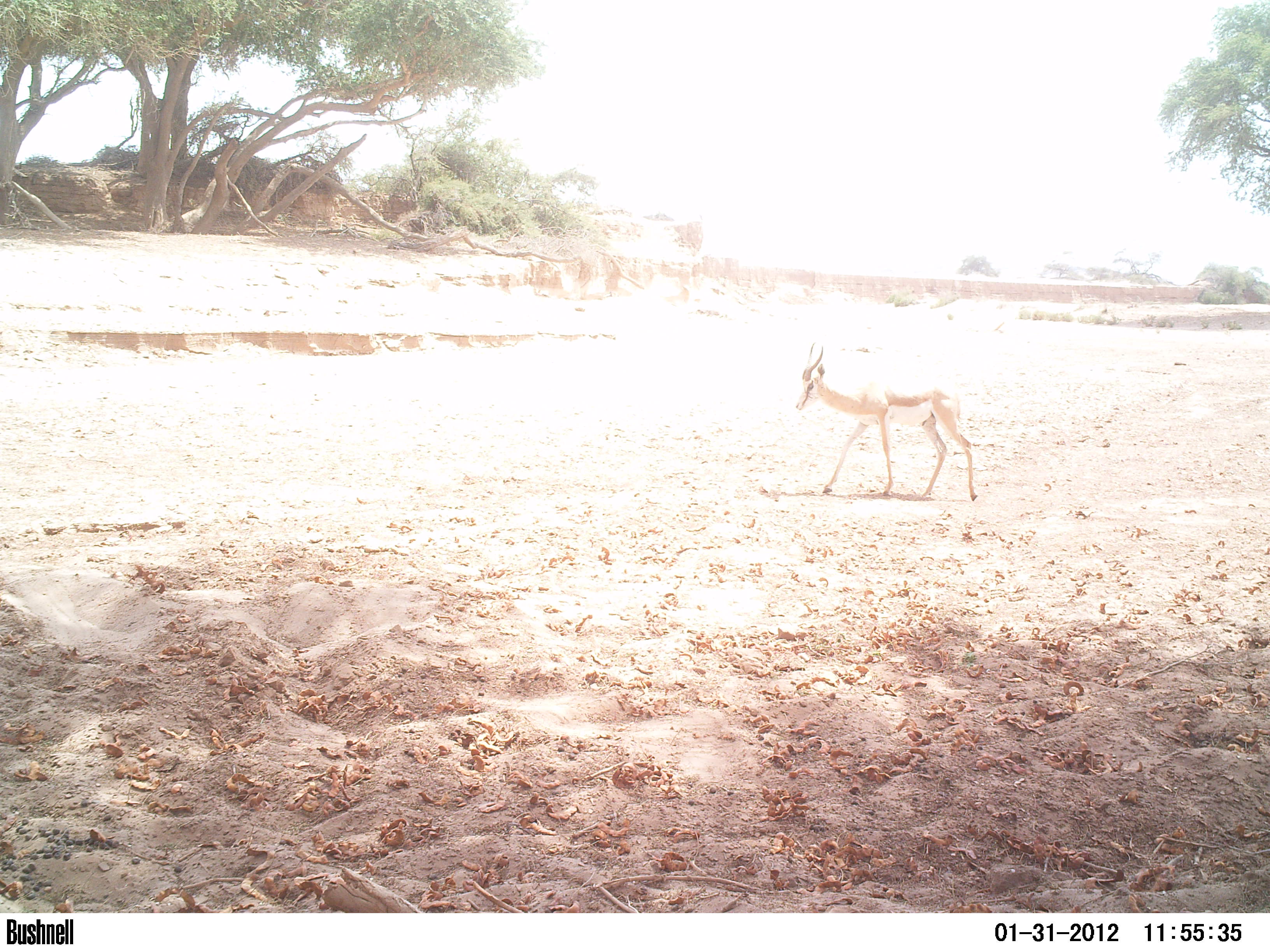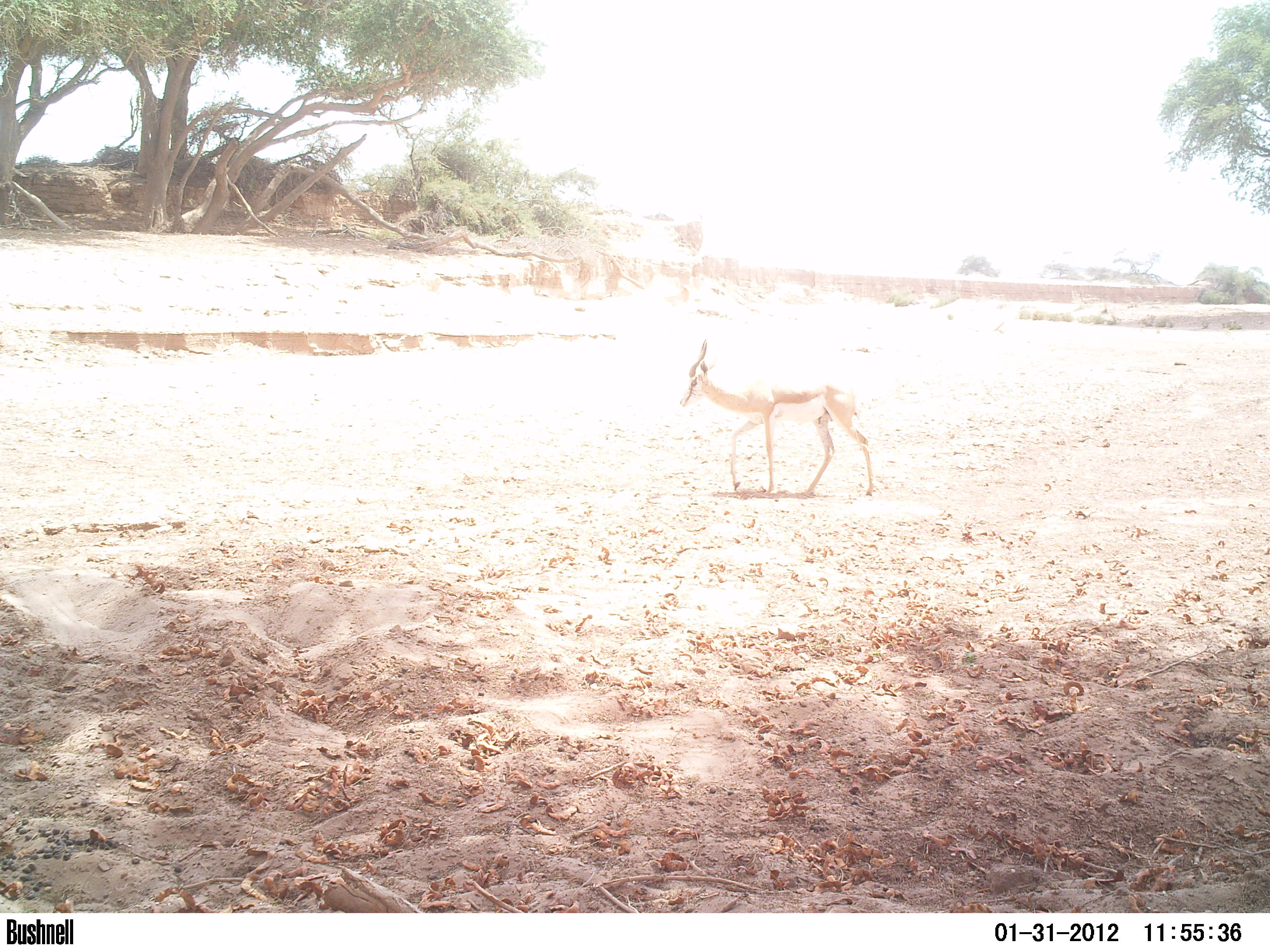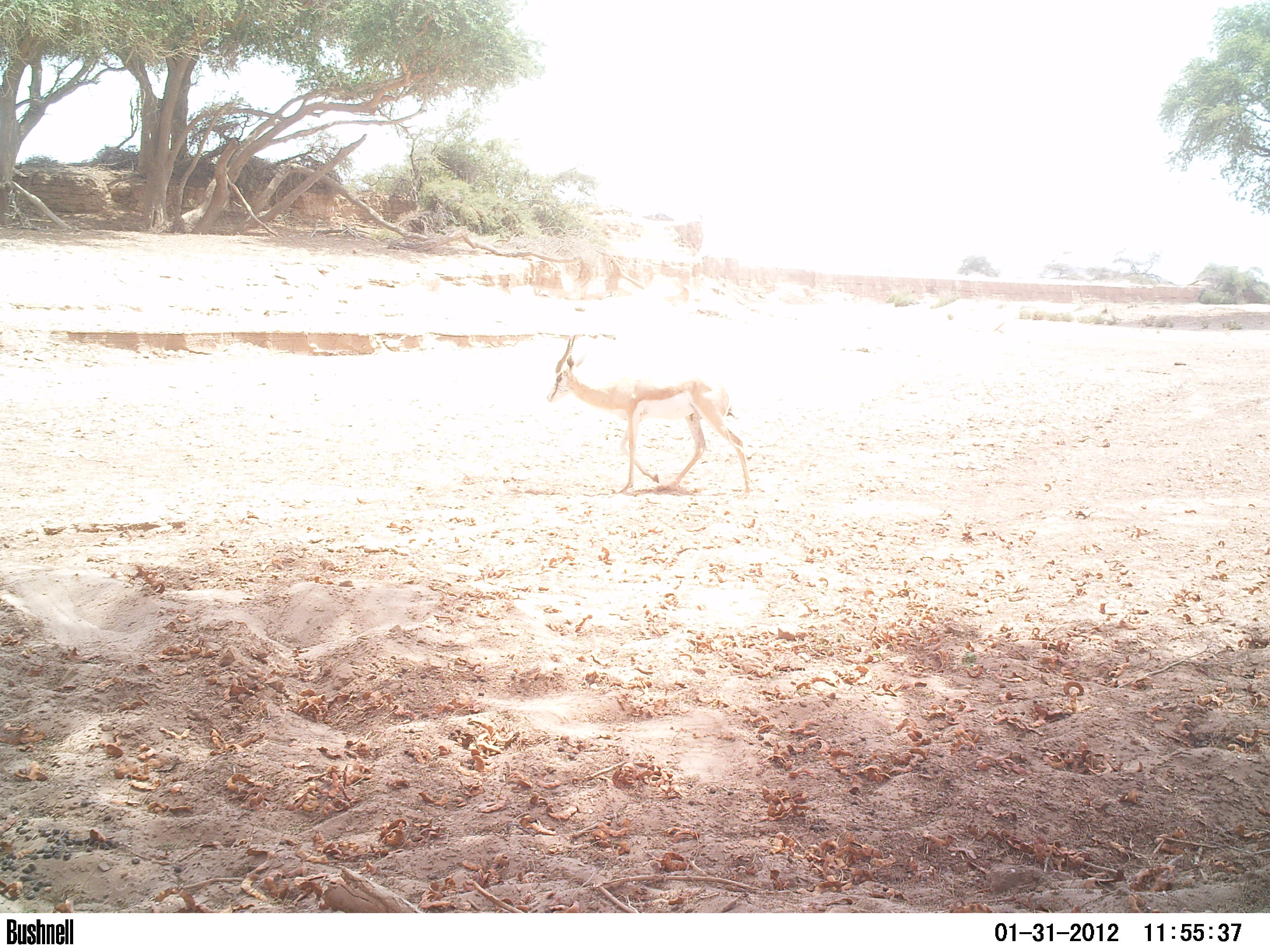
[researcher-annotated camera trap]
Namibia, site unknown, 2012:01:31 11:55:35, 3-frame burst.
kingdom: Animalia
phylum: Chordata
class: Mammalia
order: Artiodactyla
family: Bovidae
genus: Antidorcas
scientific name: Antidorcas marsupialis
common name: springbok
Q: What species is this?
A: Antidorcas marsupialis (springbok).